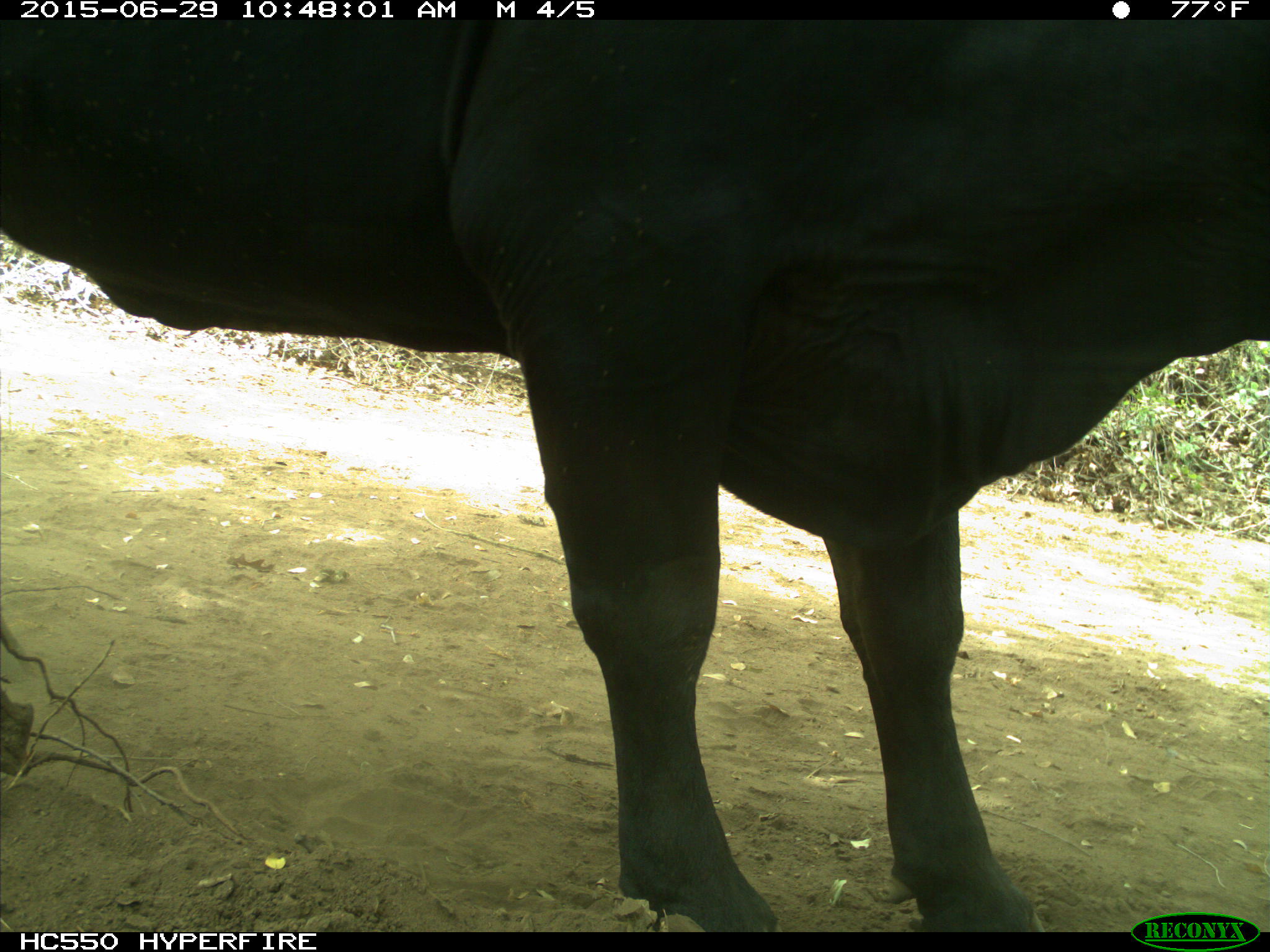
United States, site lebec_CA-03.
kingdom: Animalia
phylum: Chordata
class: Mammalia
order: Artiodactyla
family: Bovidae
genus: Bos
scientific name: Bos taurus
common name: domestic cow